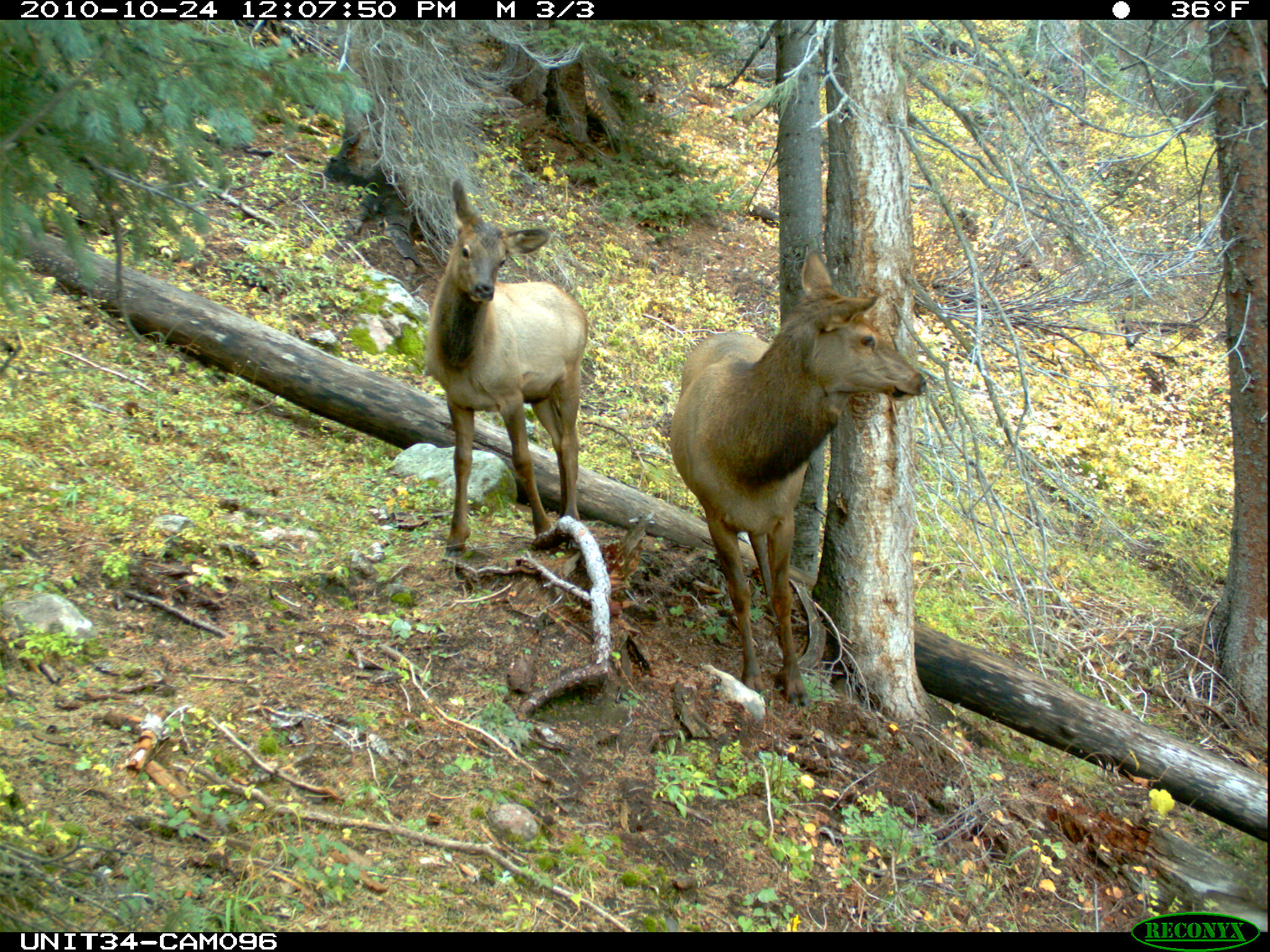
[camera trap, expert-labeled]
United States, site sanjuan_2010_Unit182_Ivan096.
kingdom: Animalia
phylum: Chordata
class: Mammalia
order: Artiodactyla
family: Cervidae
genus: Cervus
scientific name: Cervus elaphus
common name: red deer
Cervus elaphus (red deer).